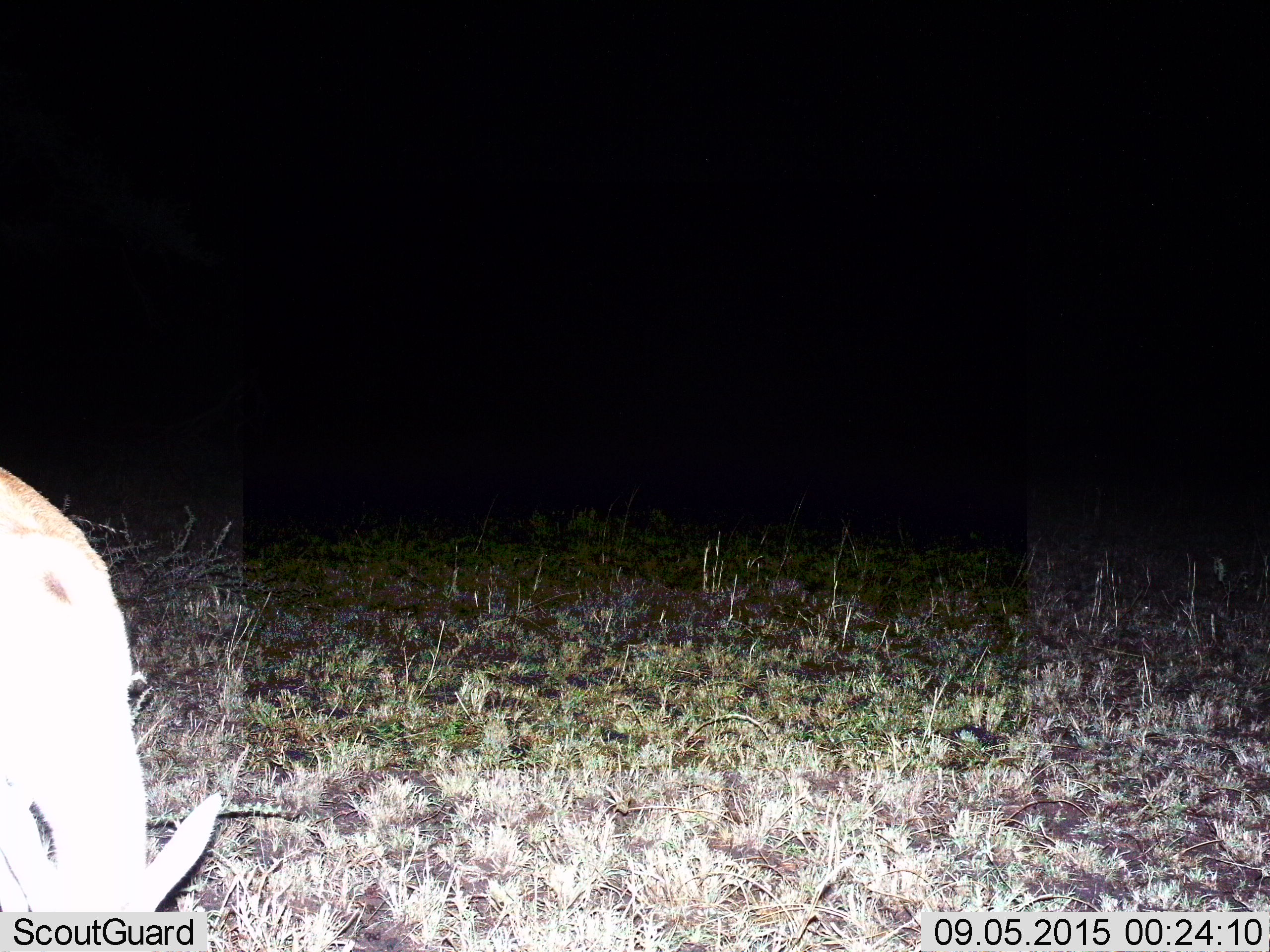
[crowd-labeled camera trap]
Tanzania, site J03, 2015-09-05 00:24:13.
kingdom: Animalia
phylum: Chordata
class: Mammalia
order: Artiodactyla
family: Bovidae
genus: Eudorcas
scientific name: Eudorcas thomsonii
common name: thomson's gazelle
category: gazellethomsons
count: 1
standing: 67%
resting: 0%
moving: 0%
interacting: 0%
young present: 0%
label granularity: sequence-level